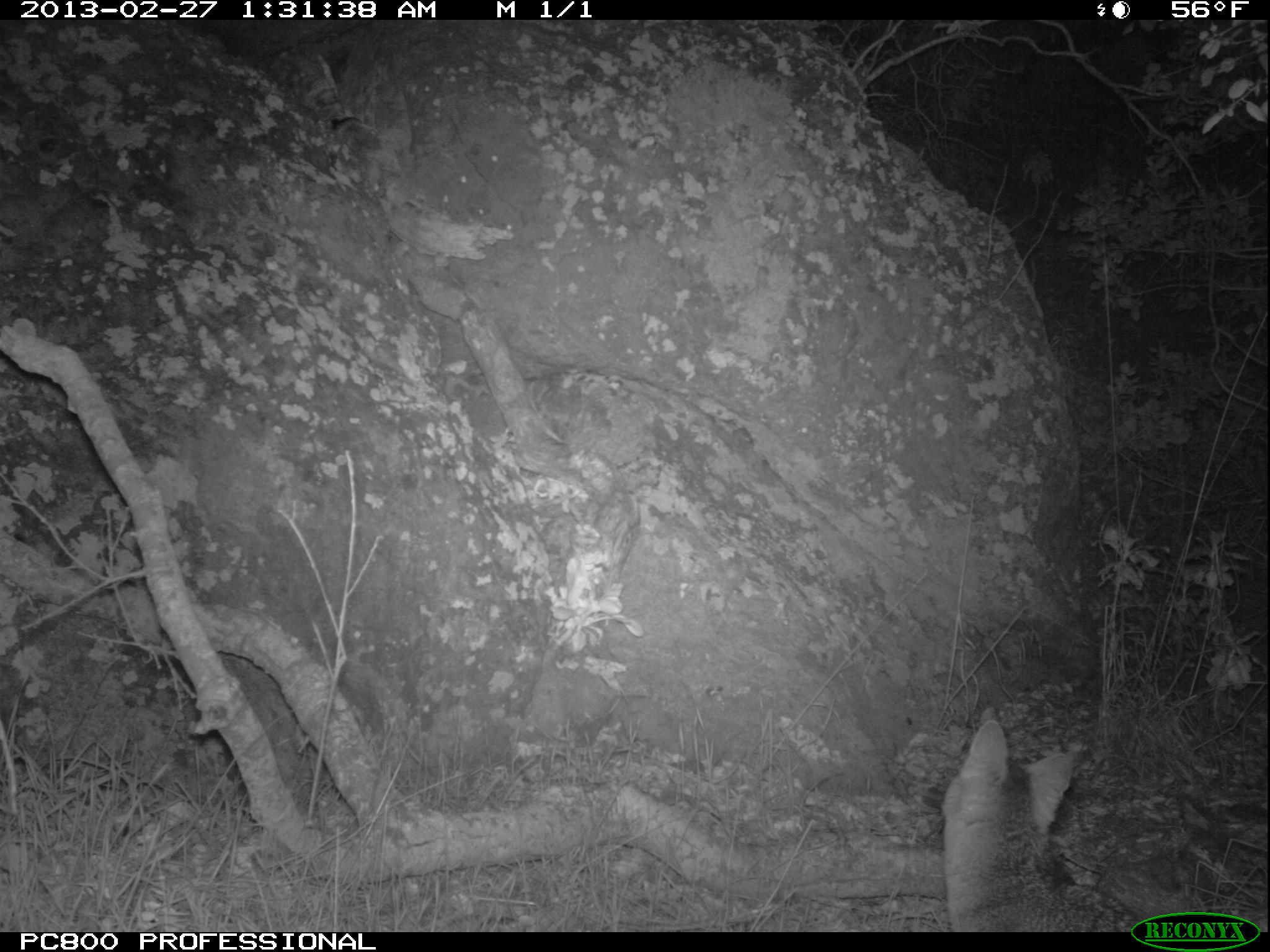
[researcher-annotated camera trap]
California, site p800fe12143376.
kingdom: Animalia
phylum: Chordata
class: Mammalia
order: Carnivora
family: Canidae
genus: Urocyon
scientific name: Urocyon littoralis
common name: island fox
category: fox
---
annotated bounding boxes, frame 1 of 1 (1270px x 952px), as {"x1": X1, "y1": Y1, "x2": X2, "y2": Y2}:
fox: {"x1": 940, "y1": 720, "x2": 1141, "y2": 932}